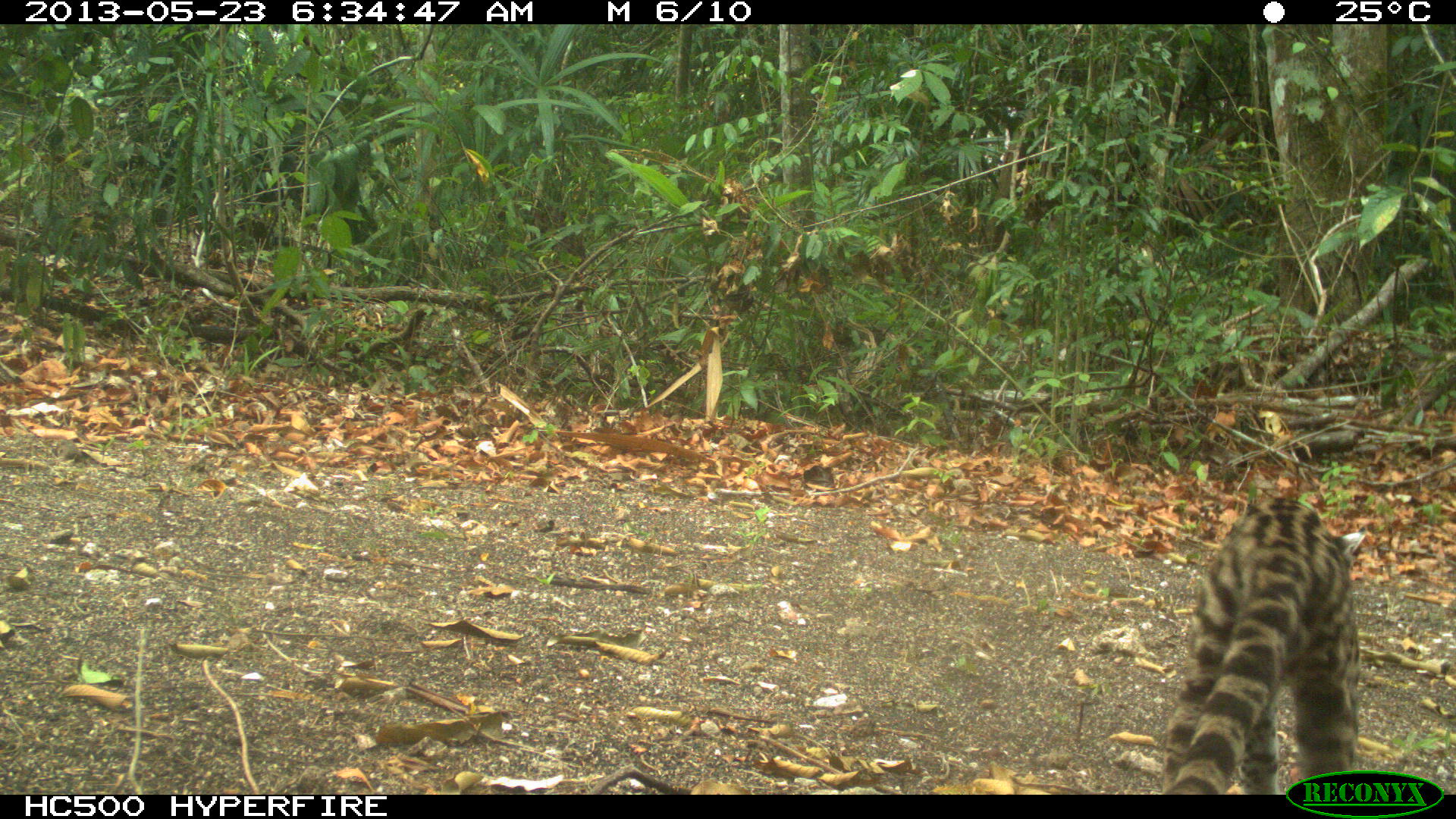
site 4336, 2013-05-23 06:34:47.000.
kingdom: Animalia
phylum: Chordata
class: Mammalia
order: Carnivora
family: Felidae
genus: Leopardus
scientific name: Leopardus wiedii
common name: margay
Leopardus wiedii (margay), count 1, sex male.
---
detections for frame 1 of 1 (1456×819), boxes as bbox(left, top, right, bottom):
leopardus wiedii: bbox(1161, 494, 1366, 795)